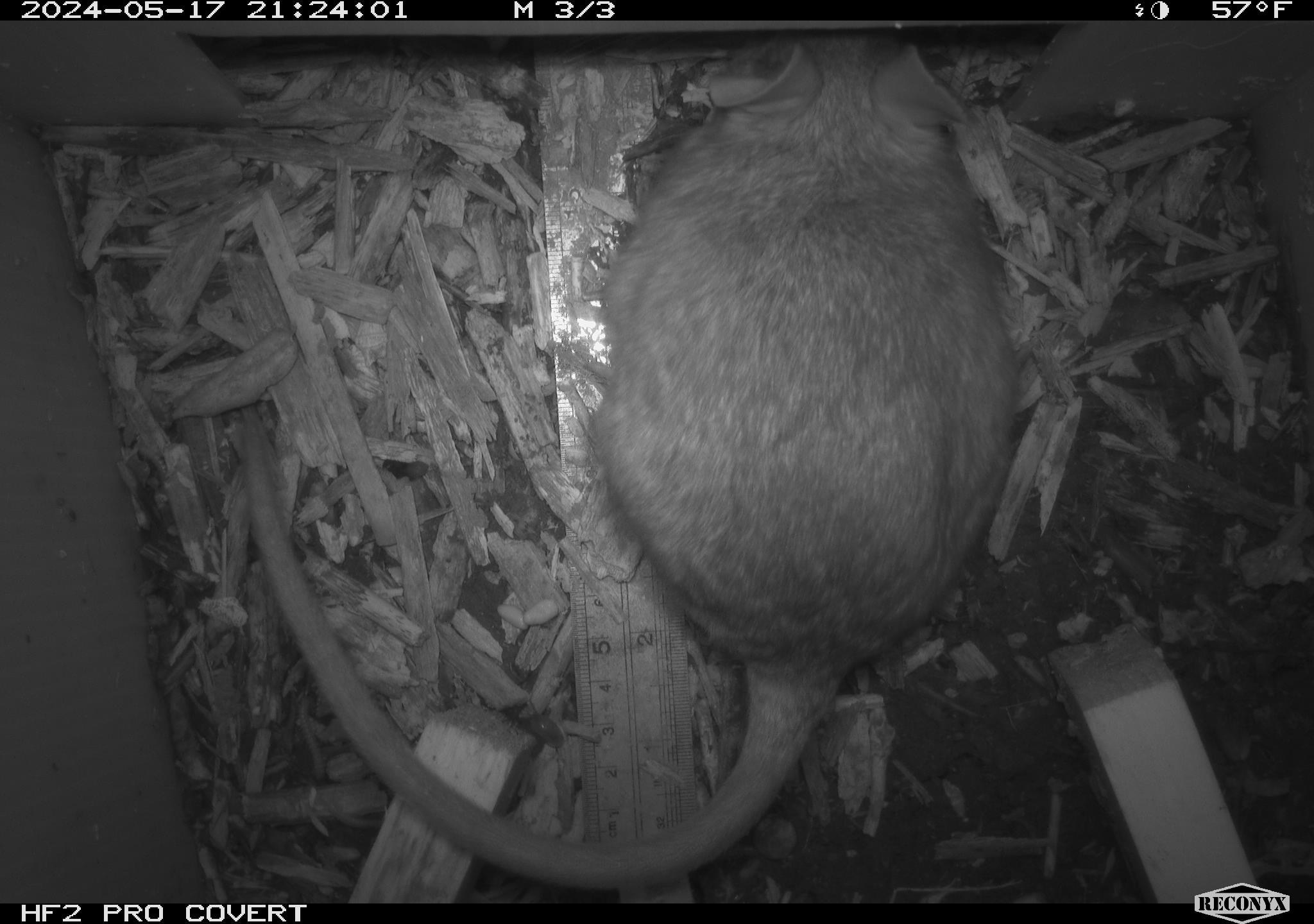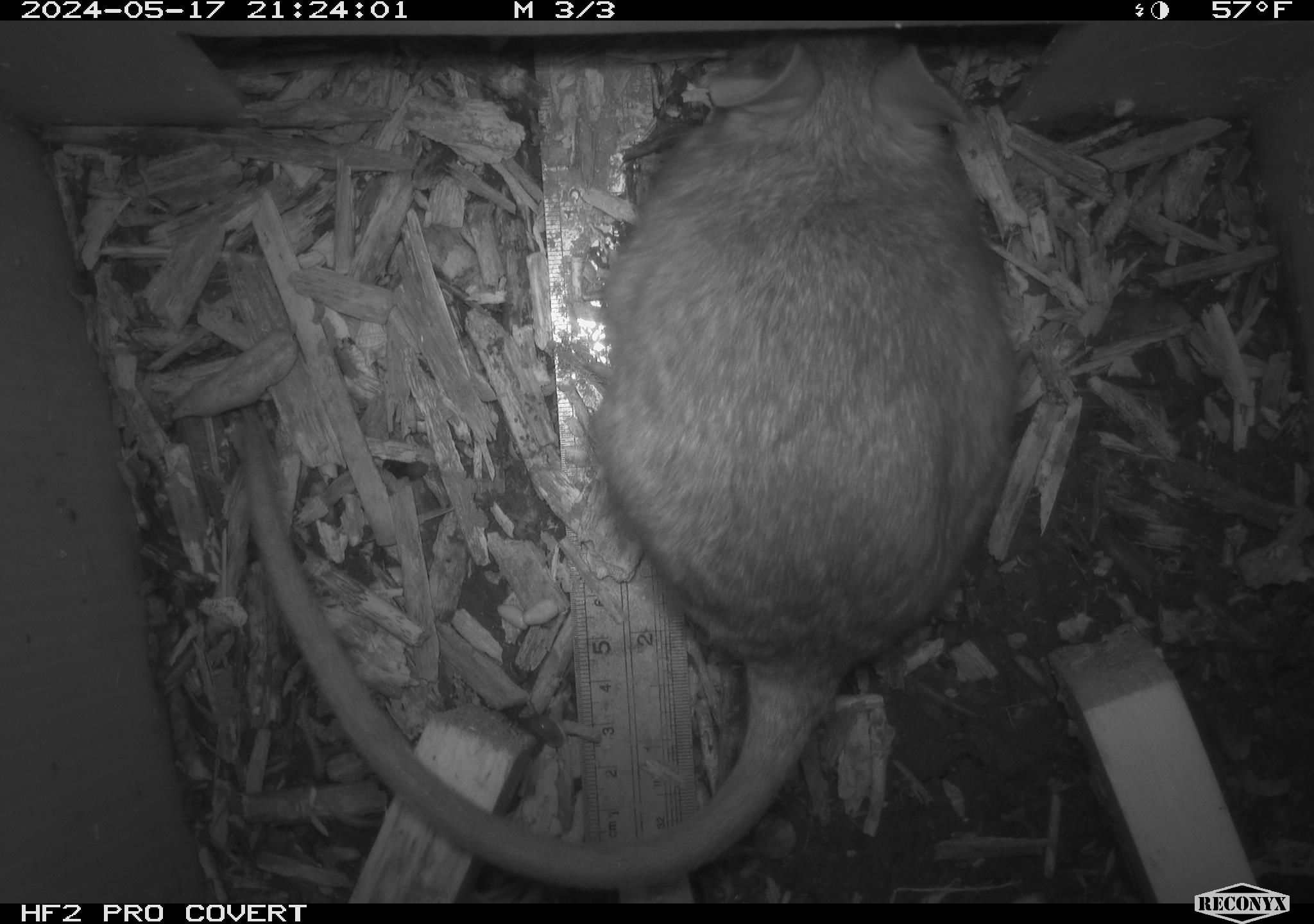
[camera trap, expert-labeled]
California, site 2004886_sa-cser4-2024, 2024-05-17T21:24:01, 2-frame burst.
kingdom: Animalia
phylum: Chordata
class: Mammalia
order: Rodentia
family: Muridae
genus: Rattus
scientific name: Rattus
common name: rat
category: rattus species